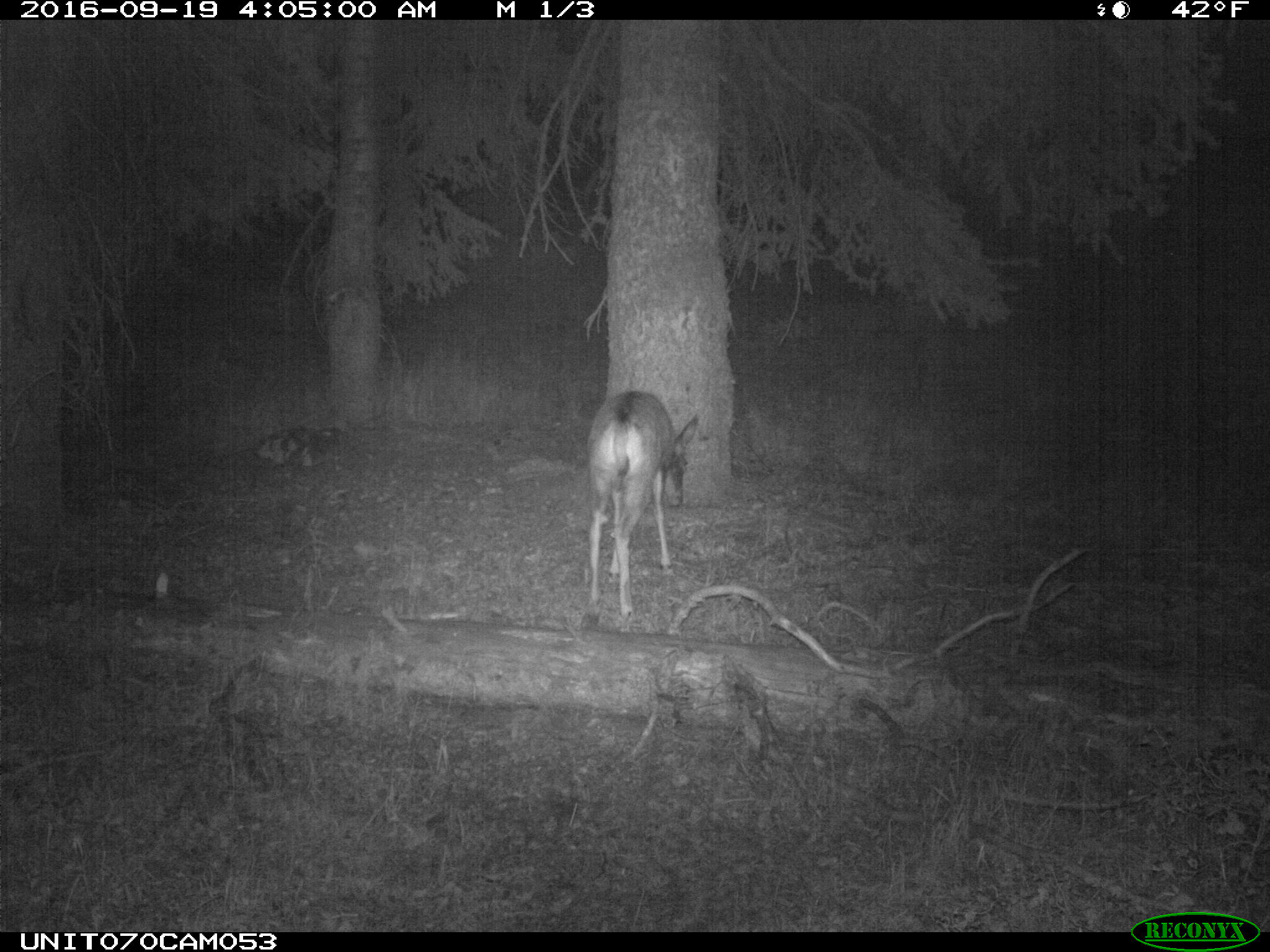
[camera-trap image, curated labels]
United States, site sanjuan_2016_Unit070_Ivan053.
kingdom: Animalia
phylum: Chordata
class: Mammalia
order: Artiodactyla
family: Cervidae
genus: Odocoileus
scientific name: Odocoileus hemionus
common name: mule deer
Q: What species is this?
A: Odocoileus hemionus (mule deer).